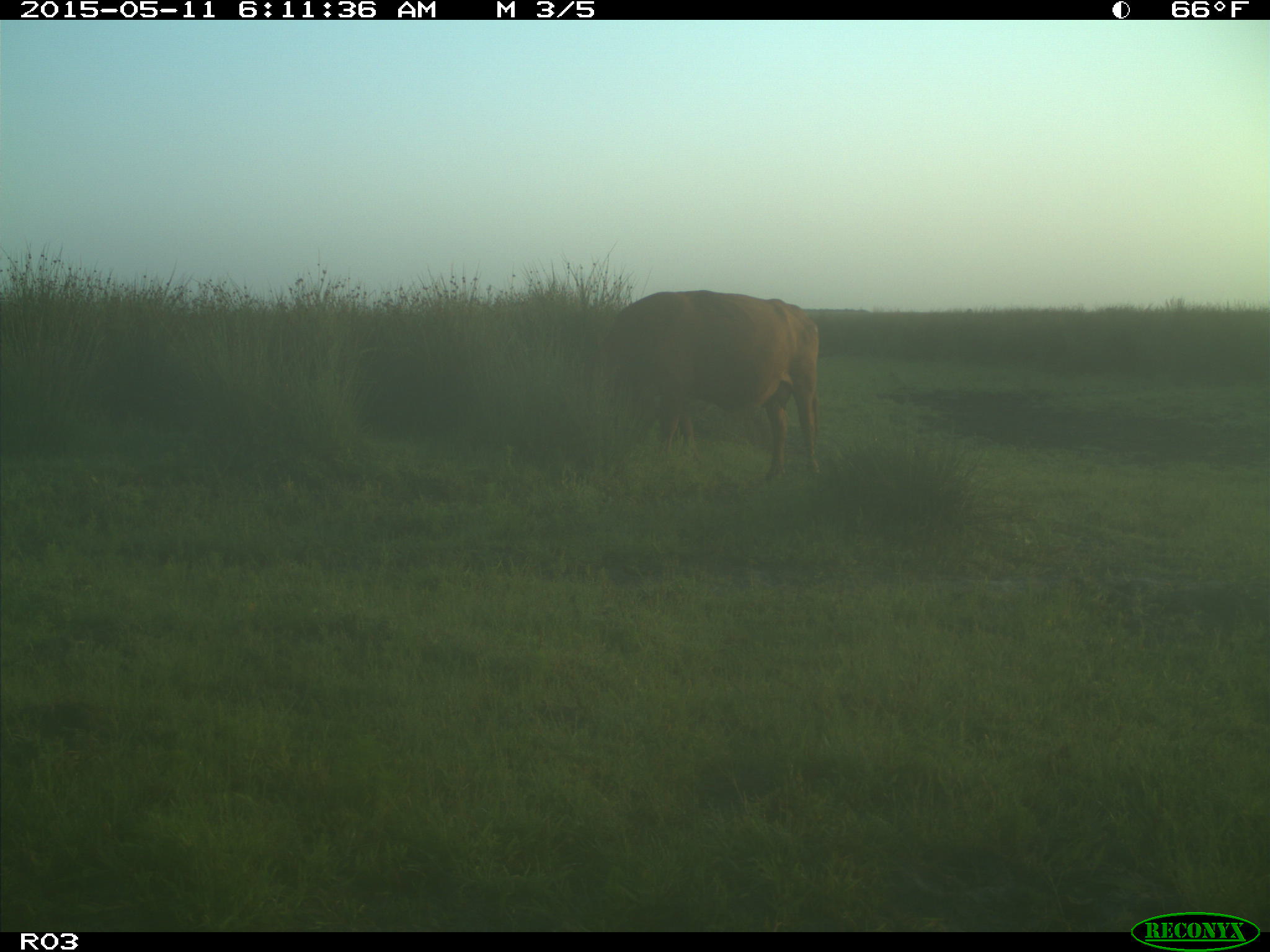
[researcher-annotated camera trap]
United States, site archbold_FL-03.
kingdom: Animalia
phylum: Chordata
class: Mammalia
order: Artiodactyla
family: Bovidae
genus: Bos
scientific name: Bos taurus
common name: domestic cow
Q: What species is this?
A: Bos taurus (domestic cow).